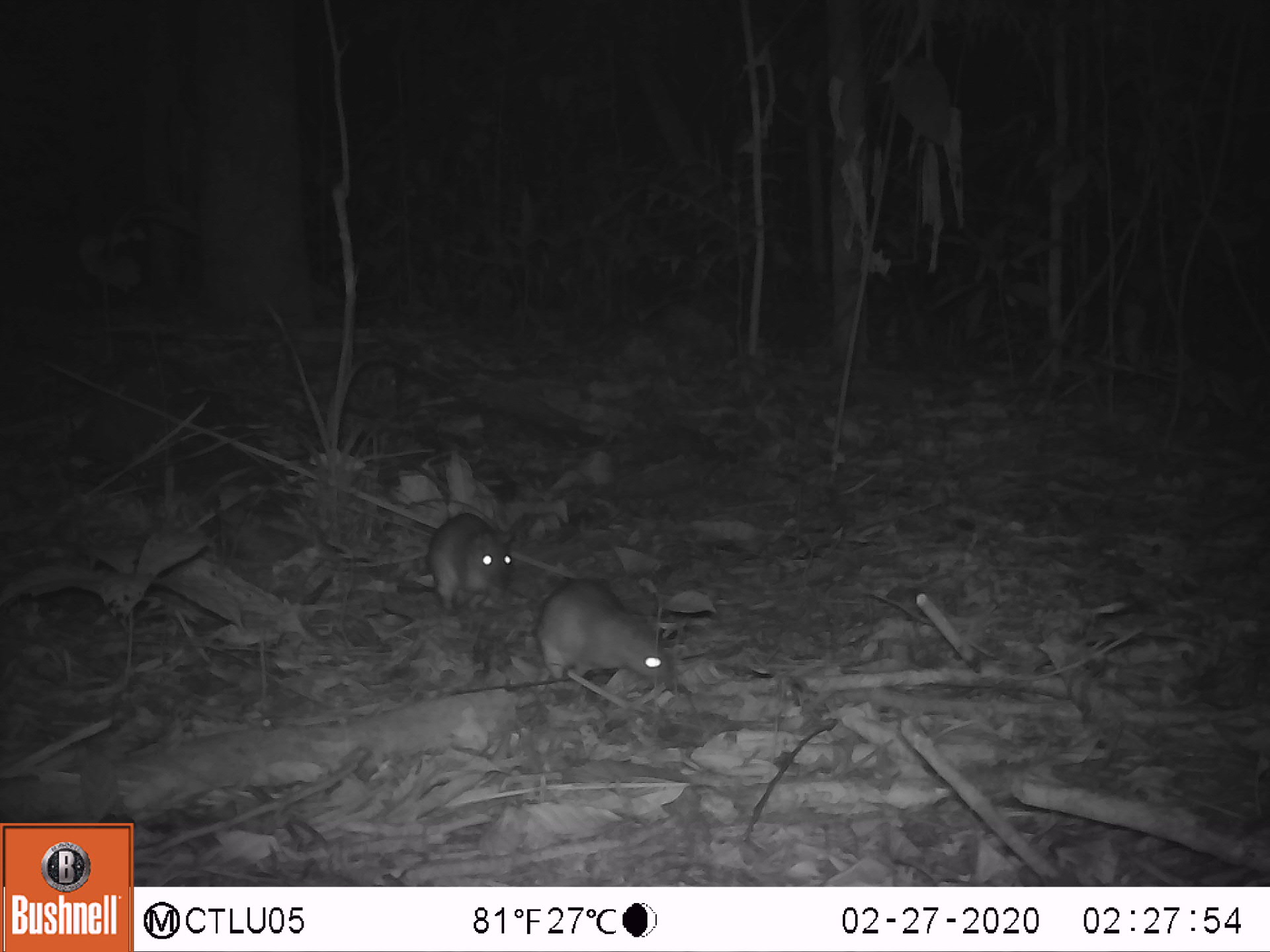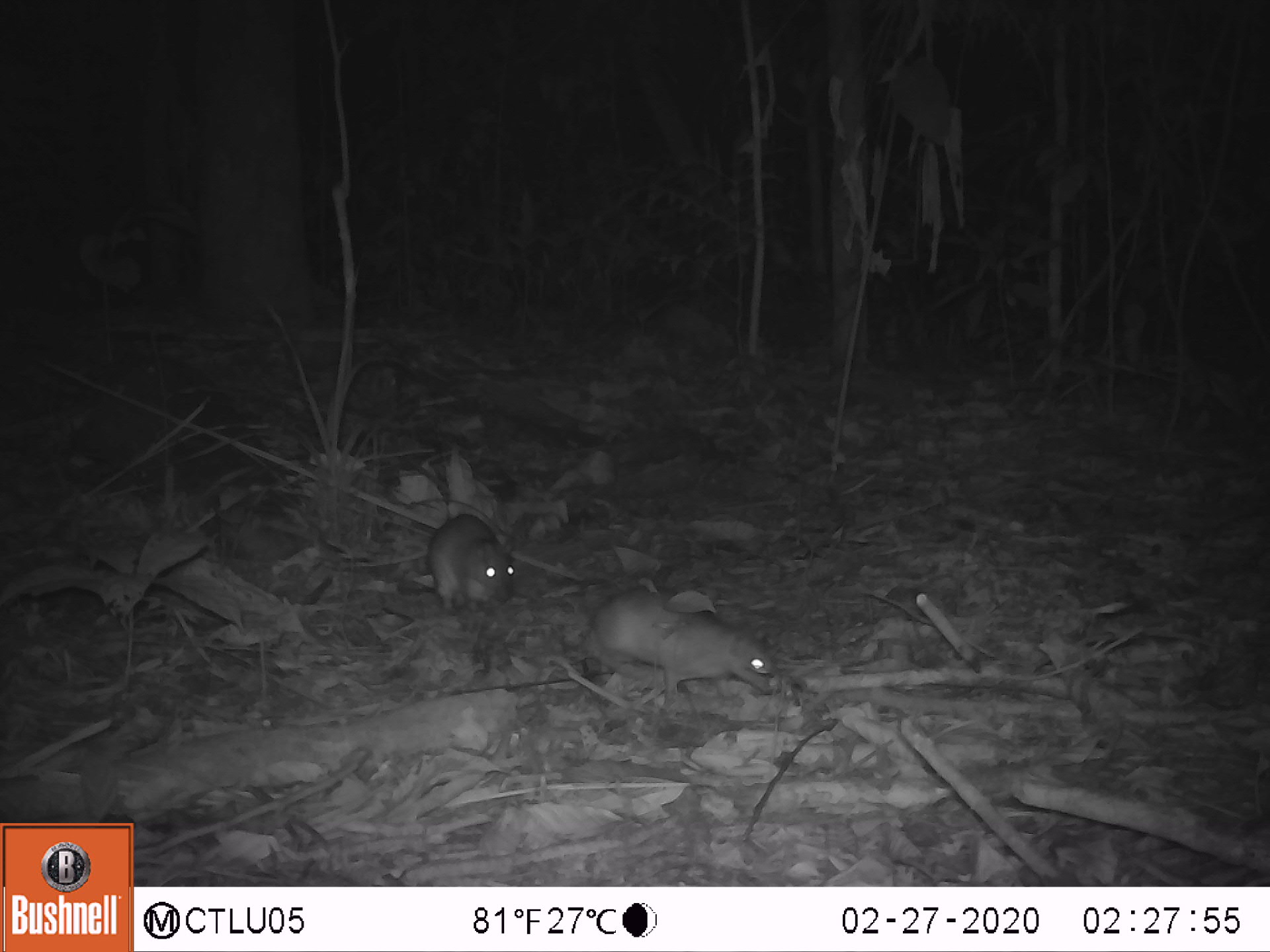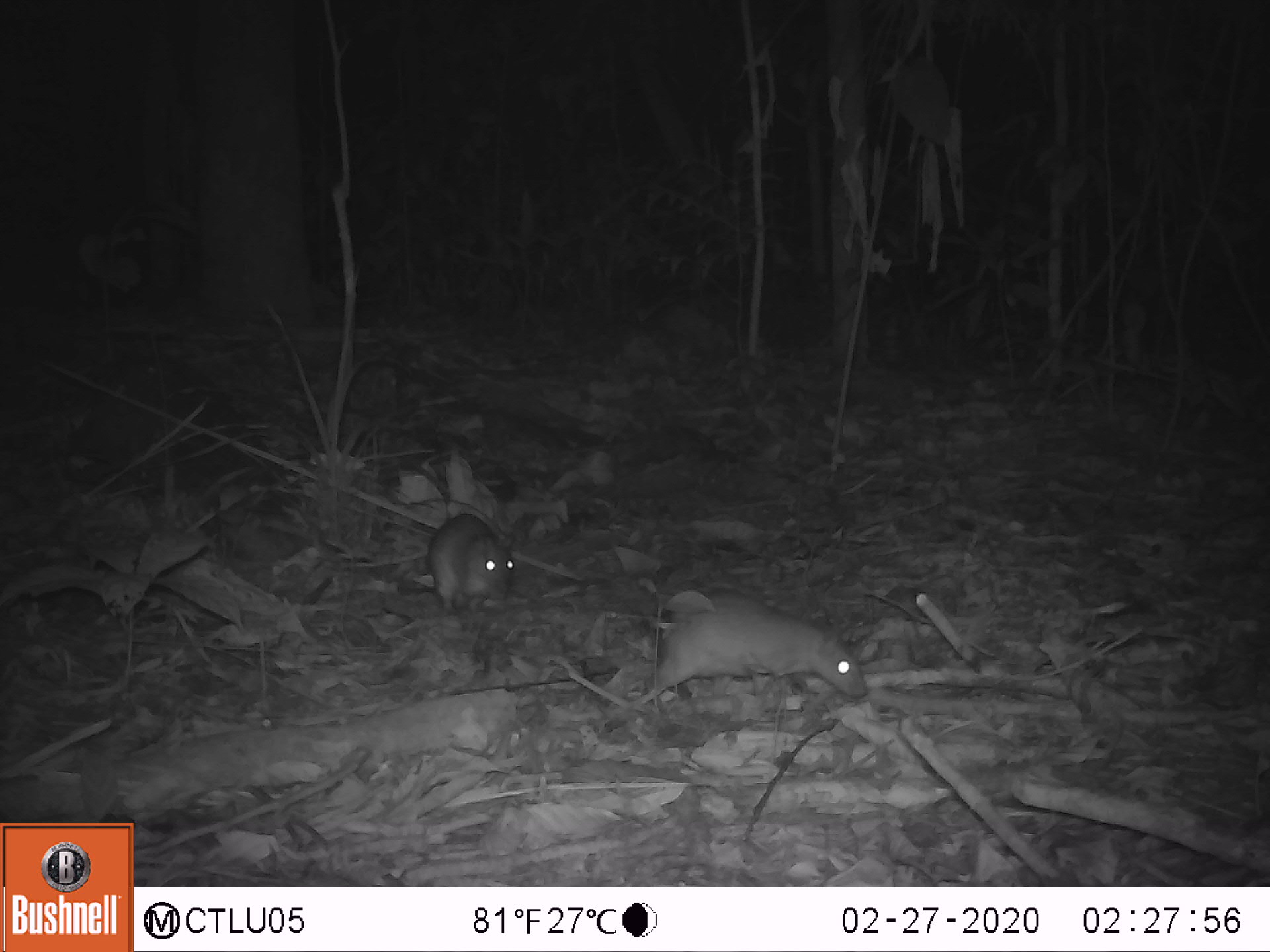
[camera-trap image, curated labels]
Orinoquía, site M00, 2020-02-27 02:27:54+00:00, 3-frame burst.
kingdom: Animalia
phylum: Chordata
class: Mammalia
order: Rodentia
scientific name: Rodentia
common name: rodent